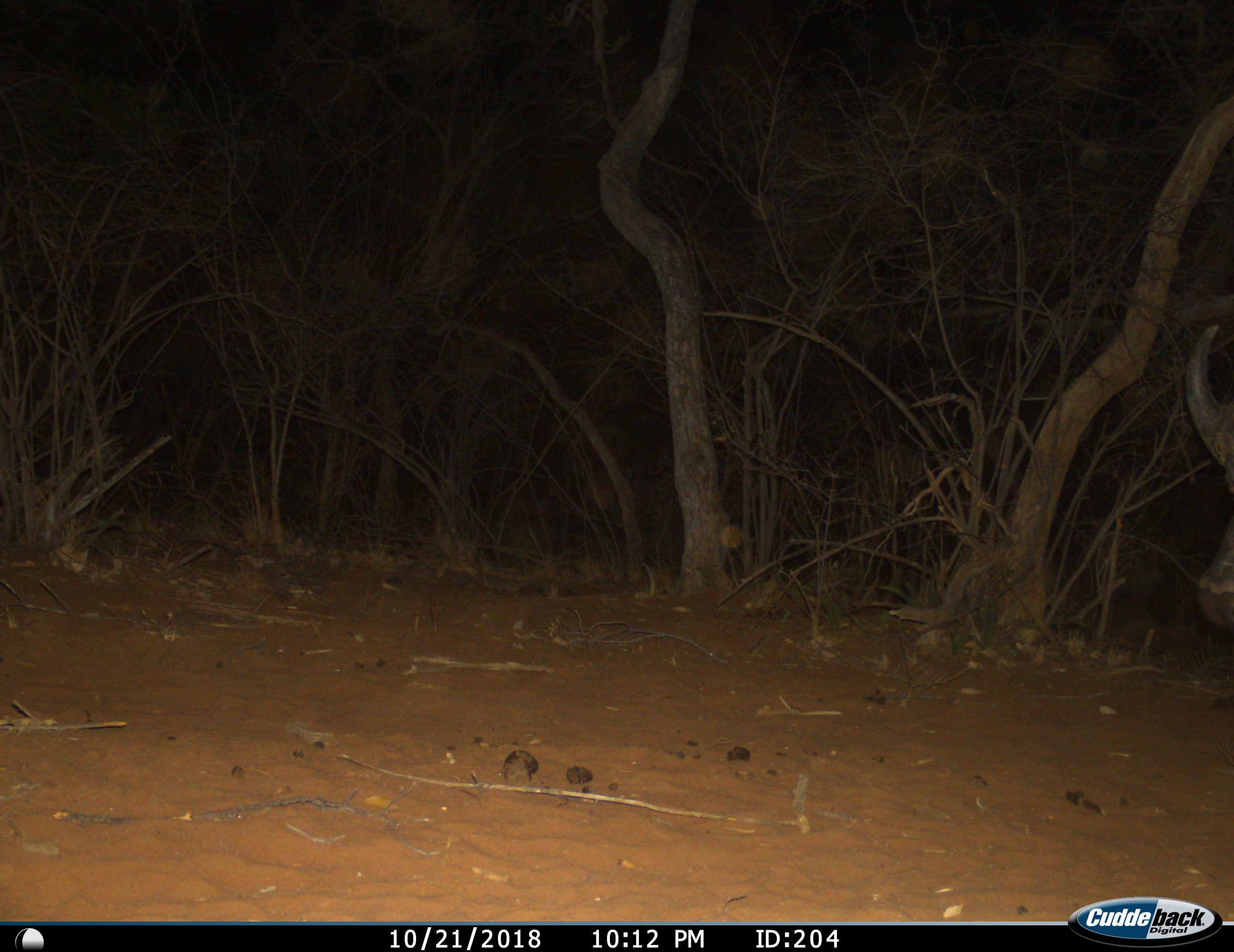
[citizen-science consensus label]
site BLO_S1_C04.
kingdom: Animalia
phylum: Chordata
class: Mammalia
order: Artiodactyla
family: Bovidae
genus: Syncerus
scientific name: Syncerus caffer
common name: african buffalo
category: buffalo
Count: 1.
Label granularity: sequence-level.